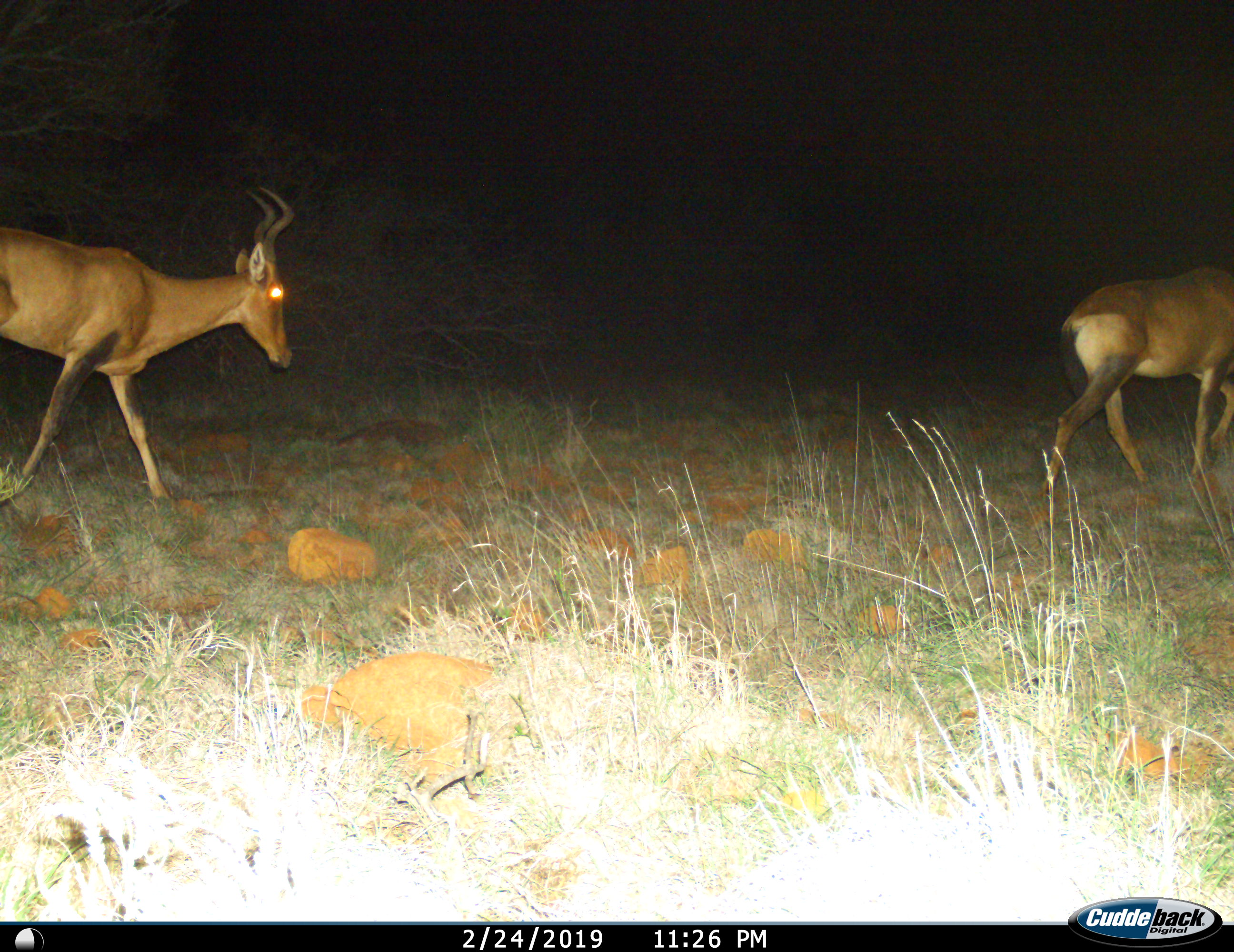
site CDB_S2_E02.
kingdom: Animalia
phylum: Chordata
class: Mammalia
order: Artiodactyla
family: Bovidae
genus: Alcelaphus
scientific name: Alcelaphus buselaphus caama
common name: red hartebeest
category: hartebeestred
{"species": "hartebeestred (red hartebeest) (Alcelaphus buselaphus caama)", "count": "2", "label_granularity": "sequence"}